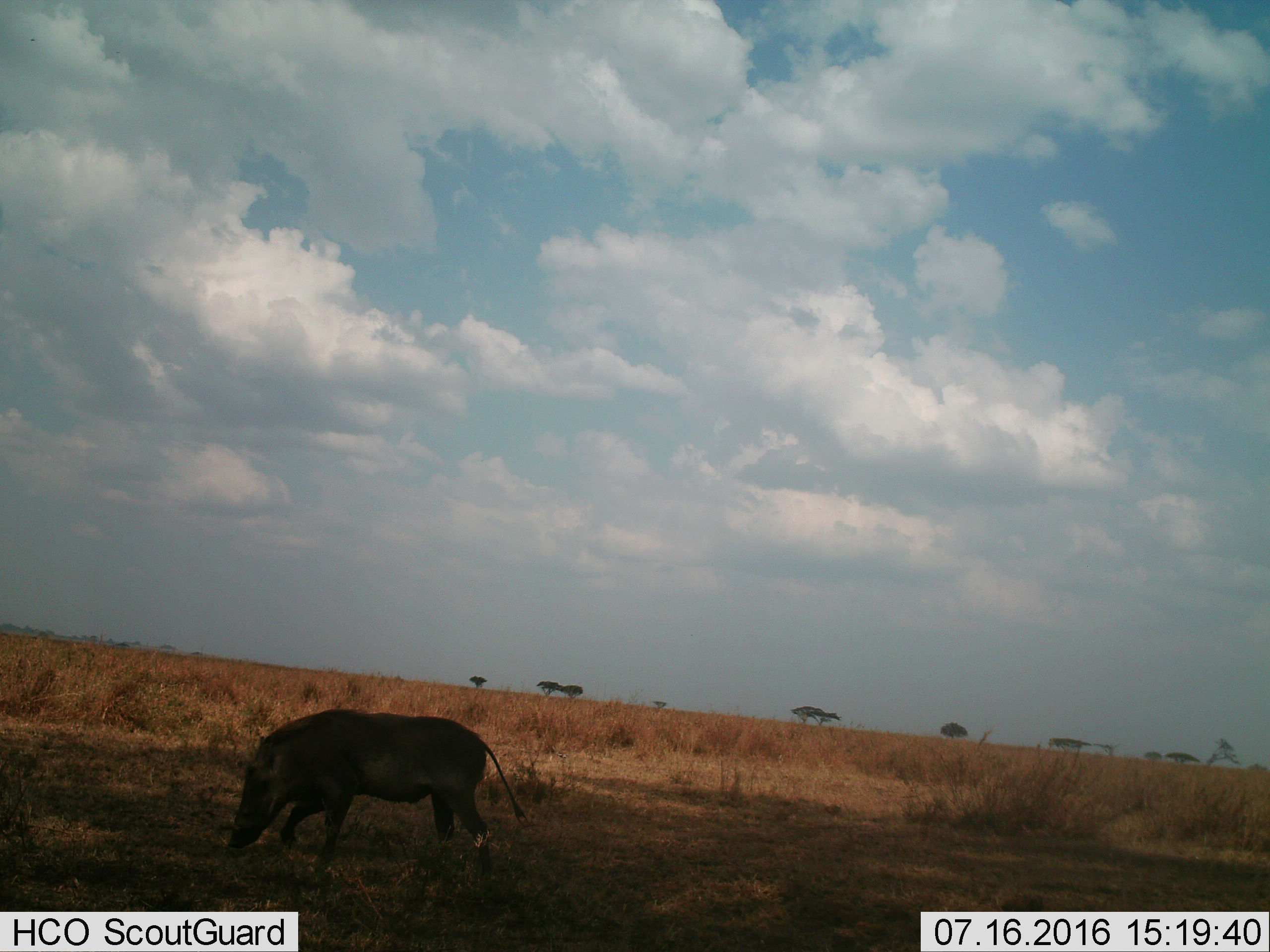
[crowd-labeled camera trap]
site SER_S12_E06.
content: unidentified animal